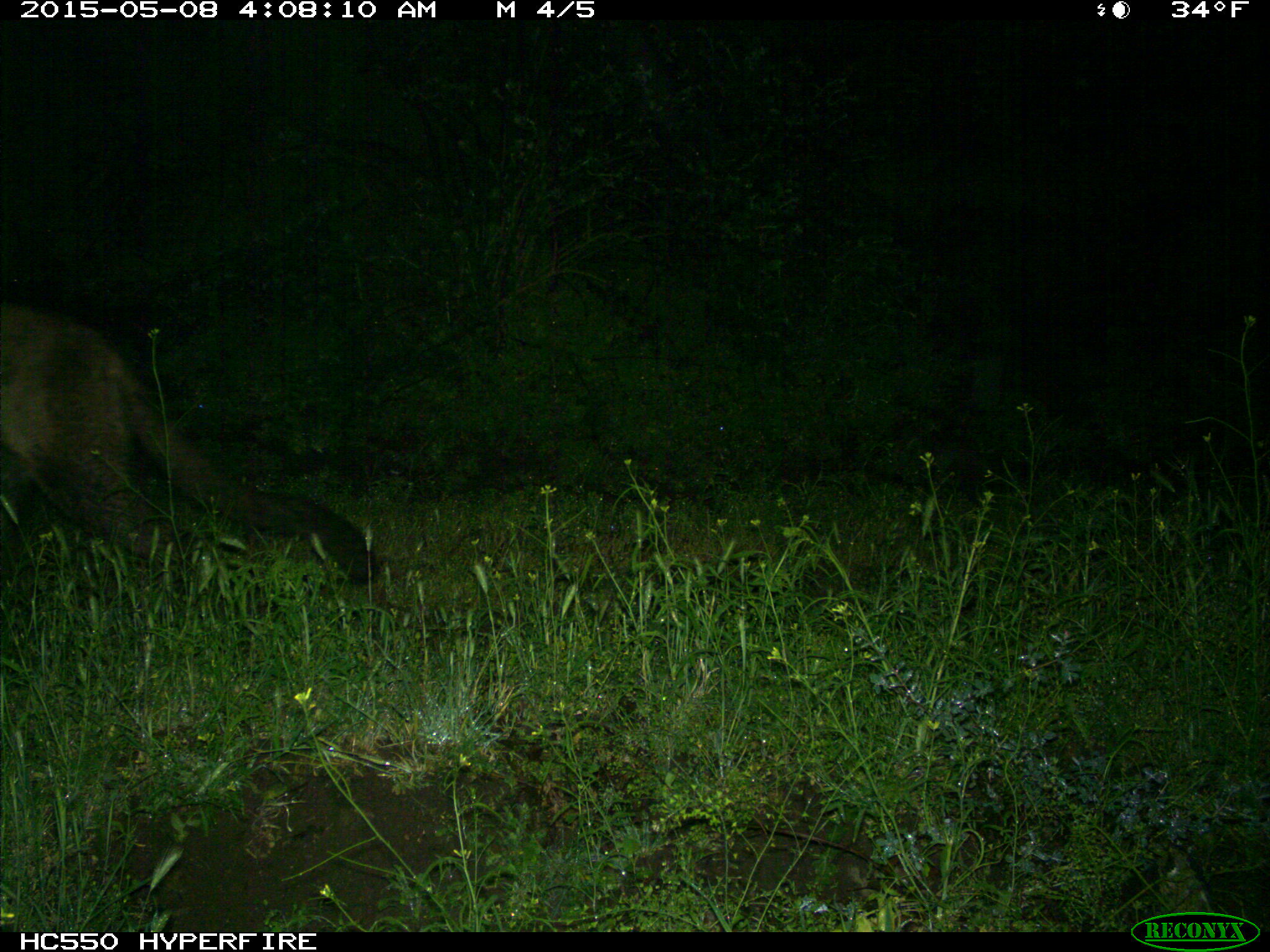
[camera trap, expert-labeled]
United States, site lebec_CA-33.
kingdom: Animalia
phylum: Chordata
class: Mammalia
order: Carnivora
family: Felidae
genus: Puma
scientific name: Puma concolor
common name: mountain lion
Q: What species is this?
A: Puma concolor (mountain lion).